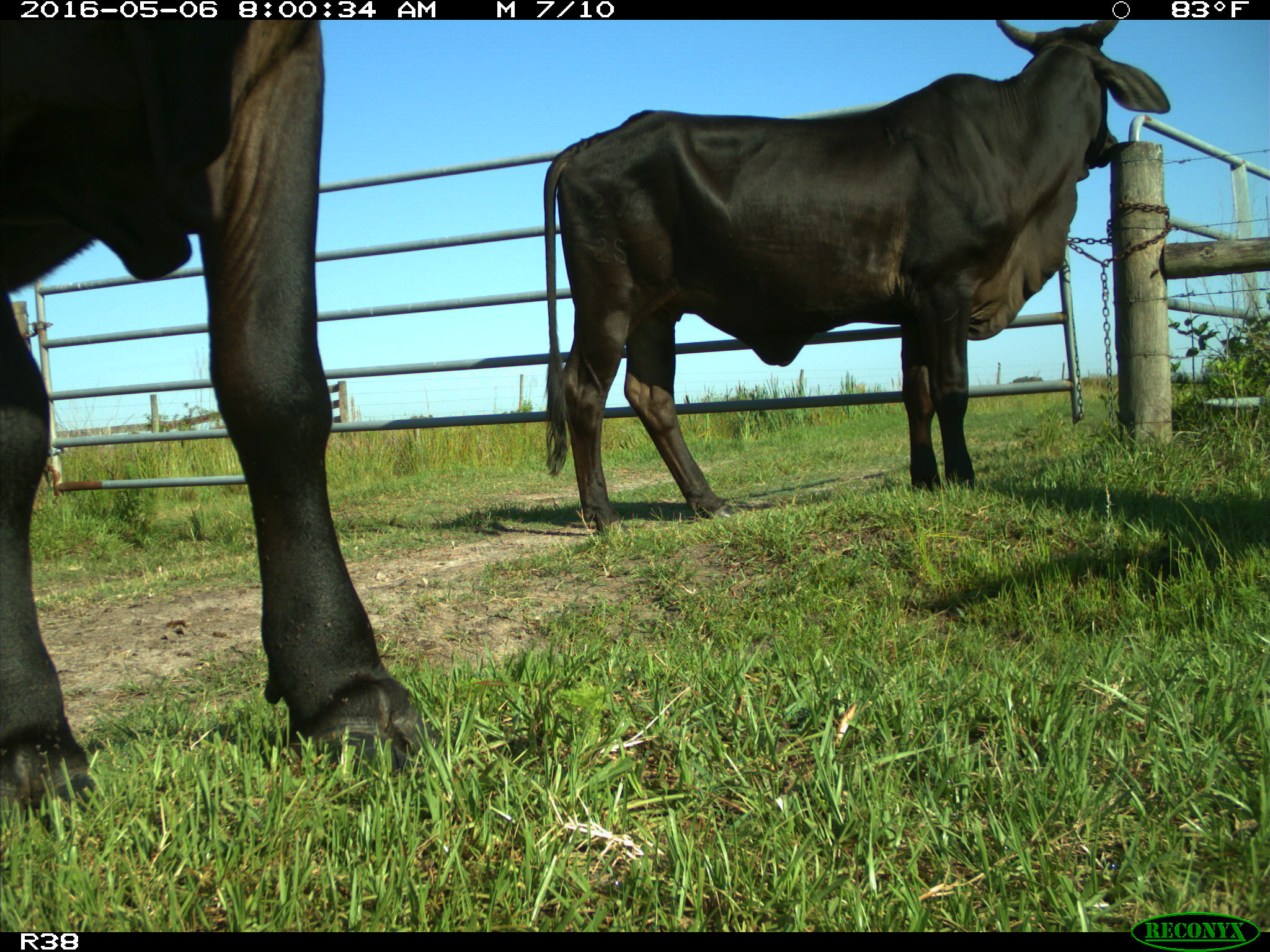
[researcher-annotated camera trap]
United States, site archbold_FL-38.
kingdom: Animalia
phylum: Chordata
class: Mammalia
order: Artiodactyla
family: Bovidae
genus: Bos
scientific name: Bos taurus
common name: domestic cow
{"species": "Bos taurus (domestic cow)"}